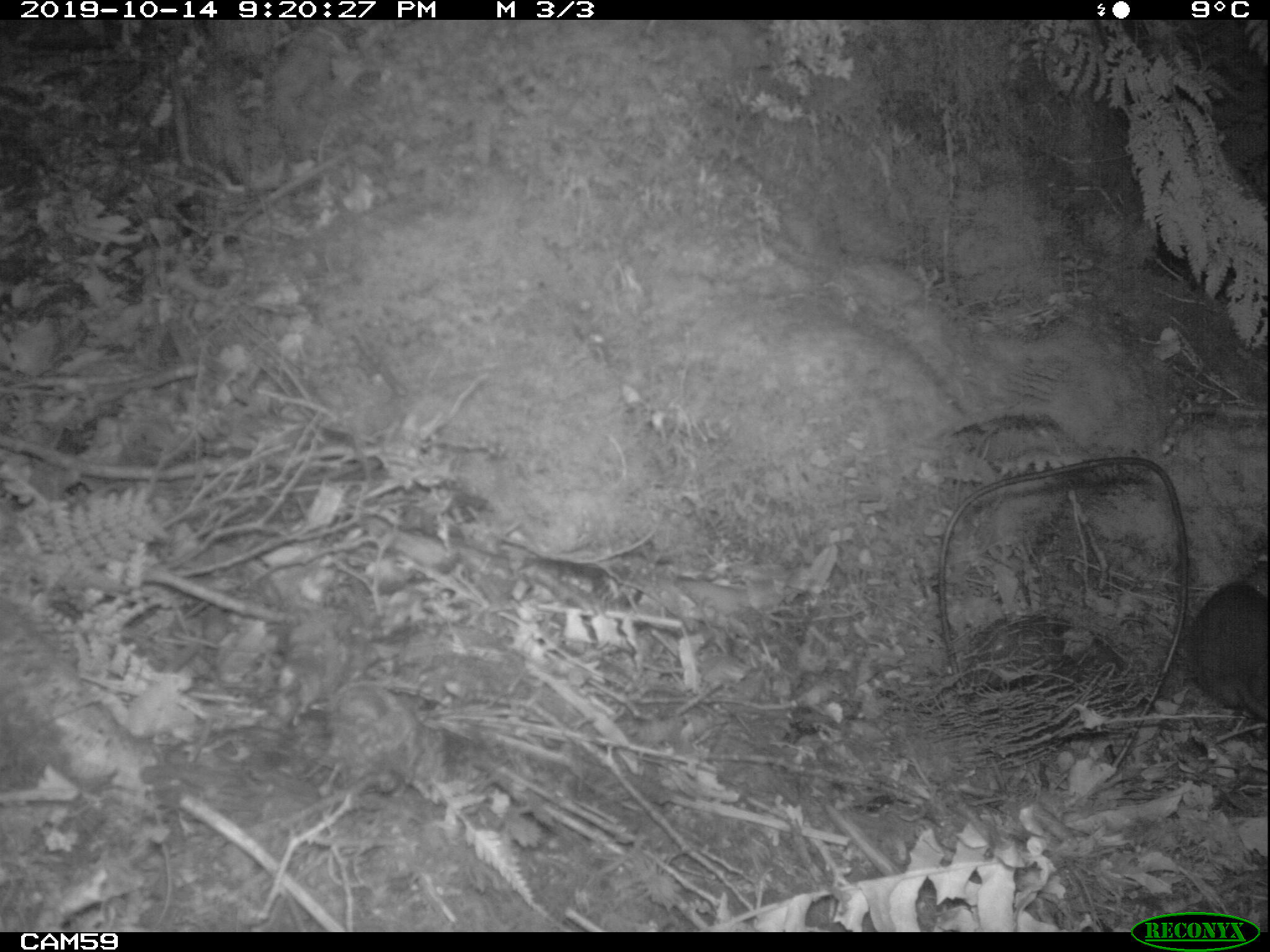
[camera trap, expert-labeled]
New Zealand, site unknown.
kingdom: Animalia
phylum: Chordata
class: Mammalia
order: Rodentia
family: Muridae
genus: Rattus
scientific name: Rattus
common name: rat